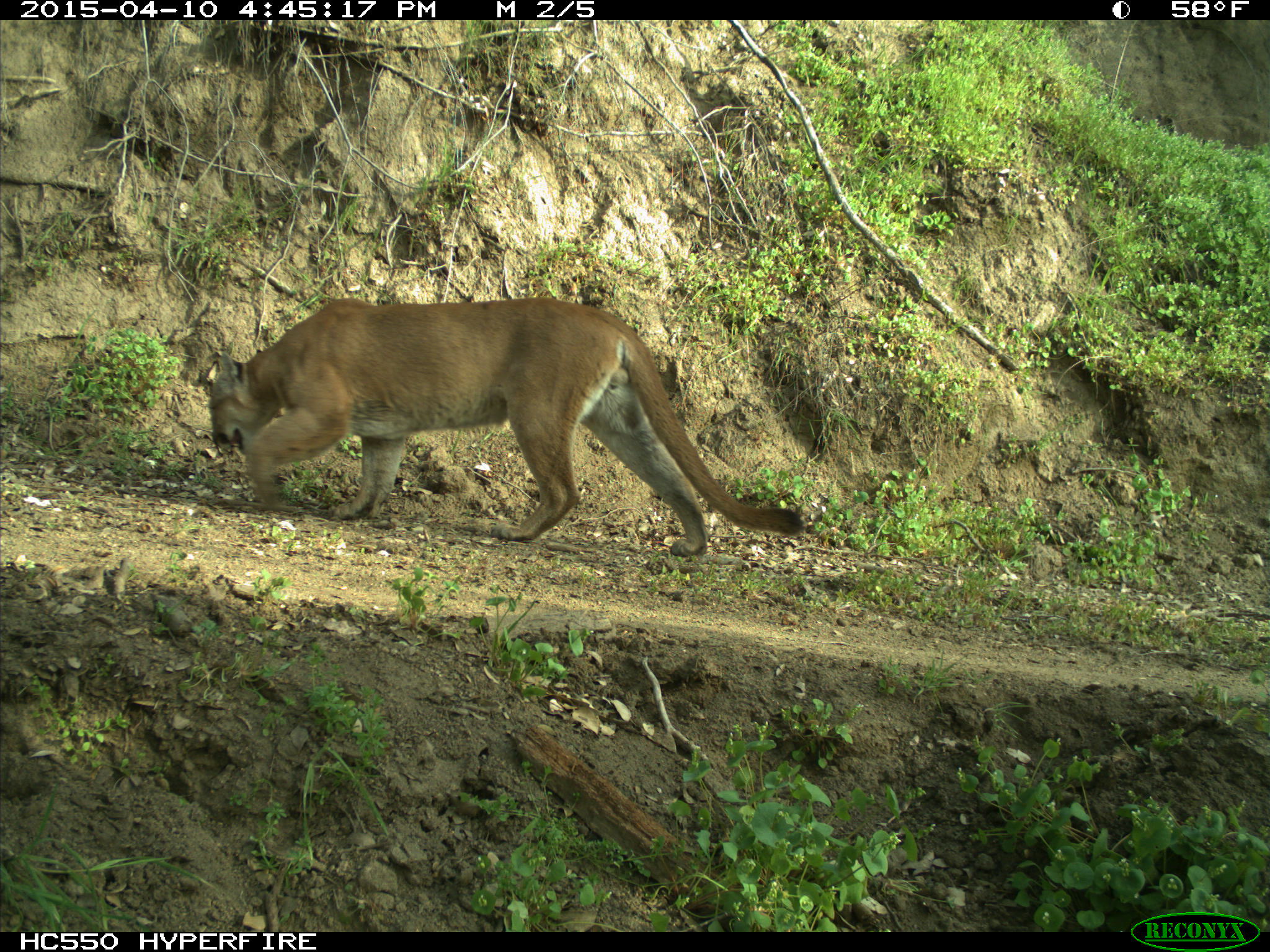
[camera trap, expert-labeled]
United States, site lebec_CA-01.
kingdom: Animalia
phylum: Chordata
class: Mammalia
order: Carnivora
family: Felidae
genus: Puma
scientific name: Puma concolor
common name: mountain lion